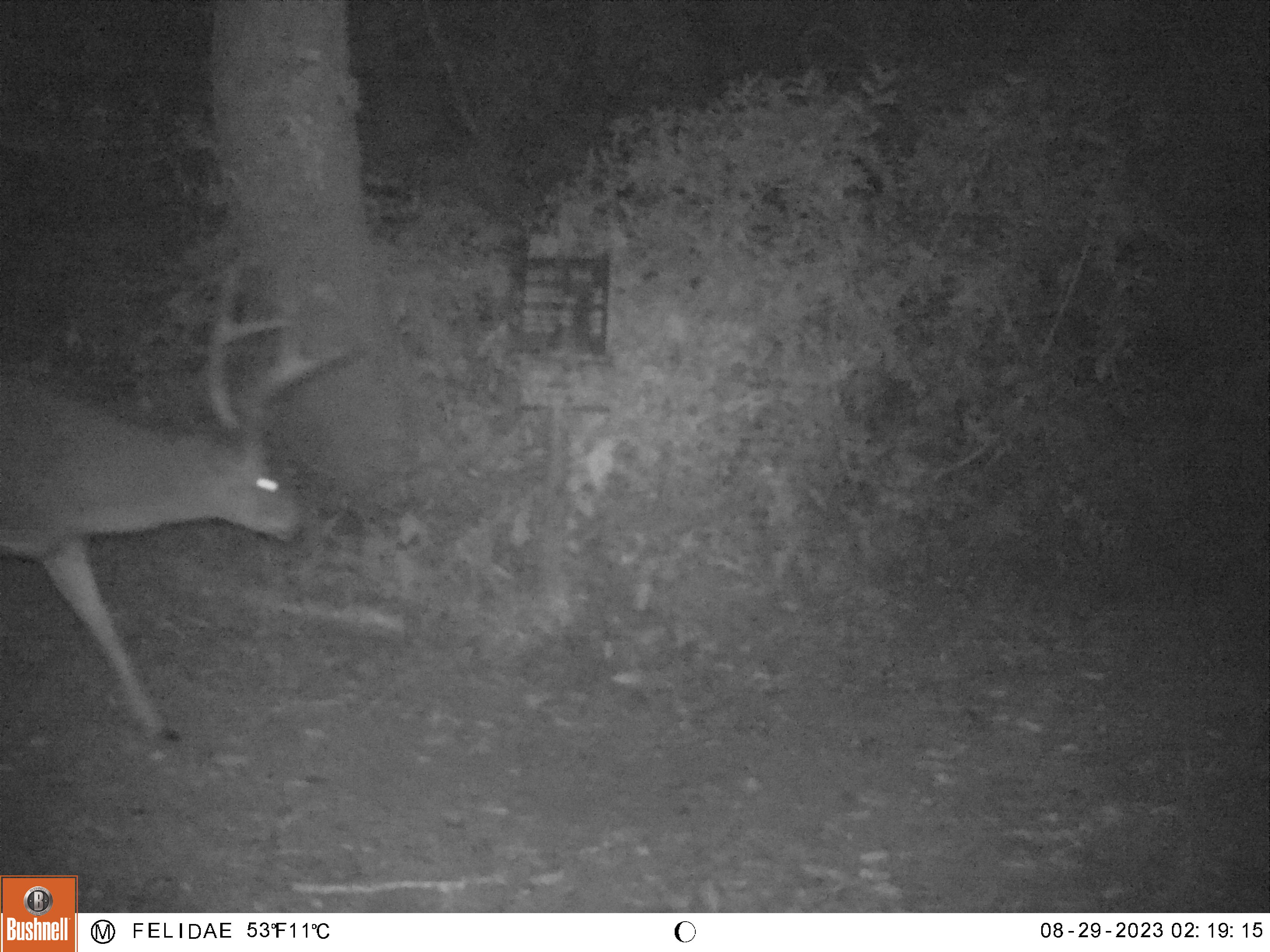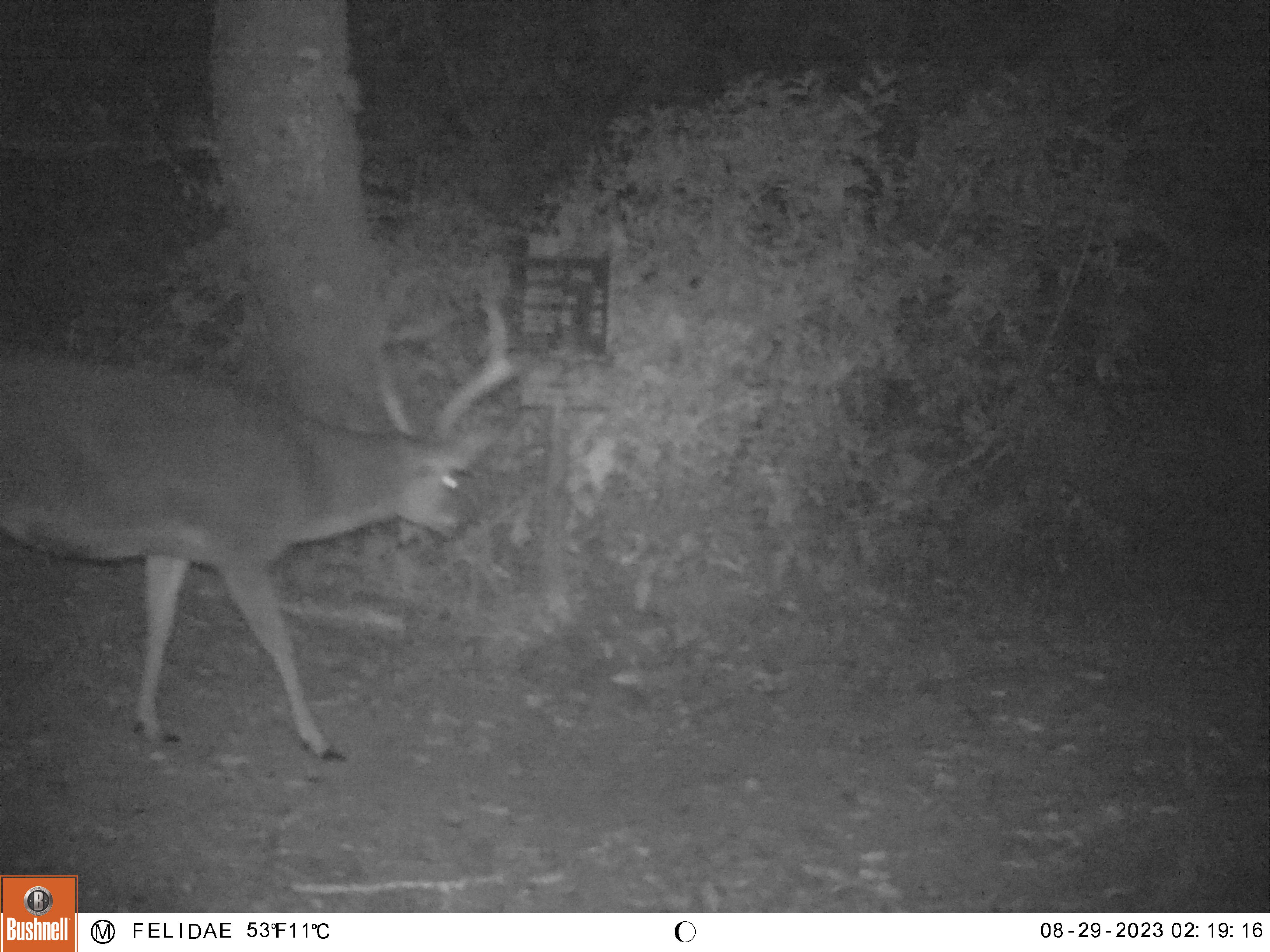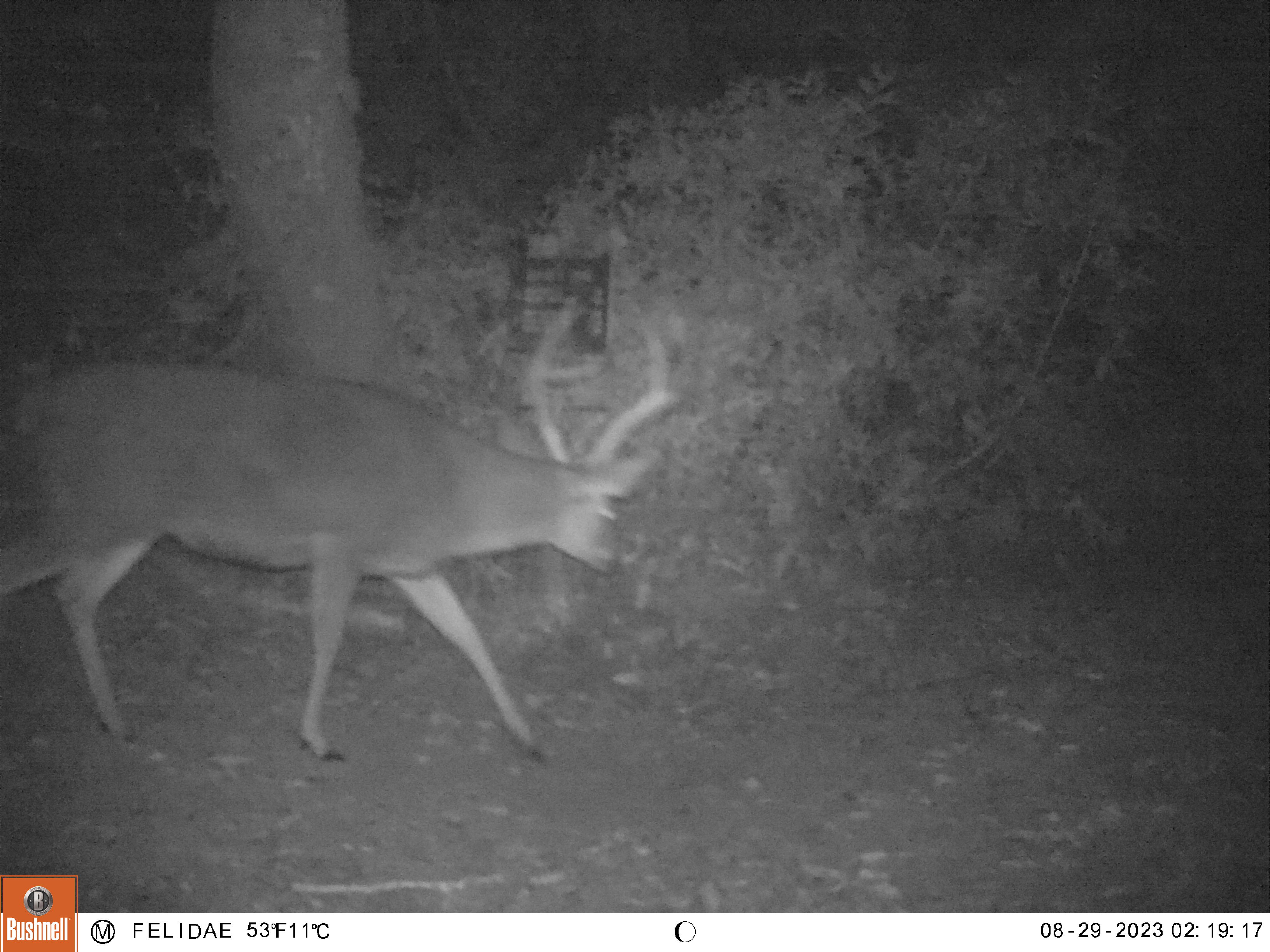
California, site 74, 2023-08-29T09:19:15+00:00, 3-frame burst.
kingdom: Animalia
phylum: Chordata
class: Mammalia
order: Artiodactyla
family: Cervidae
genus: Odocoileus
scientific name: Odocoileus hemionus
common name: mule deer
Mule deer (Odocoileus hemionus).